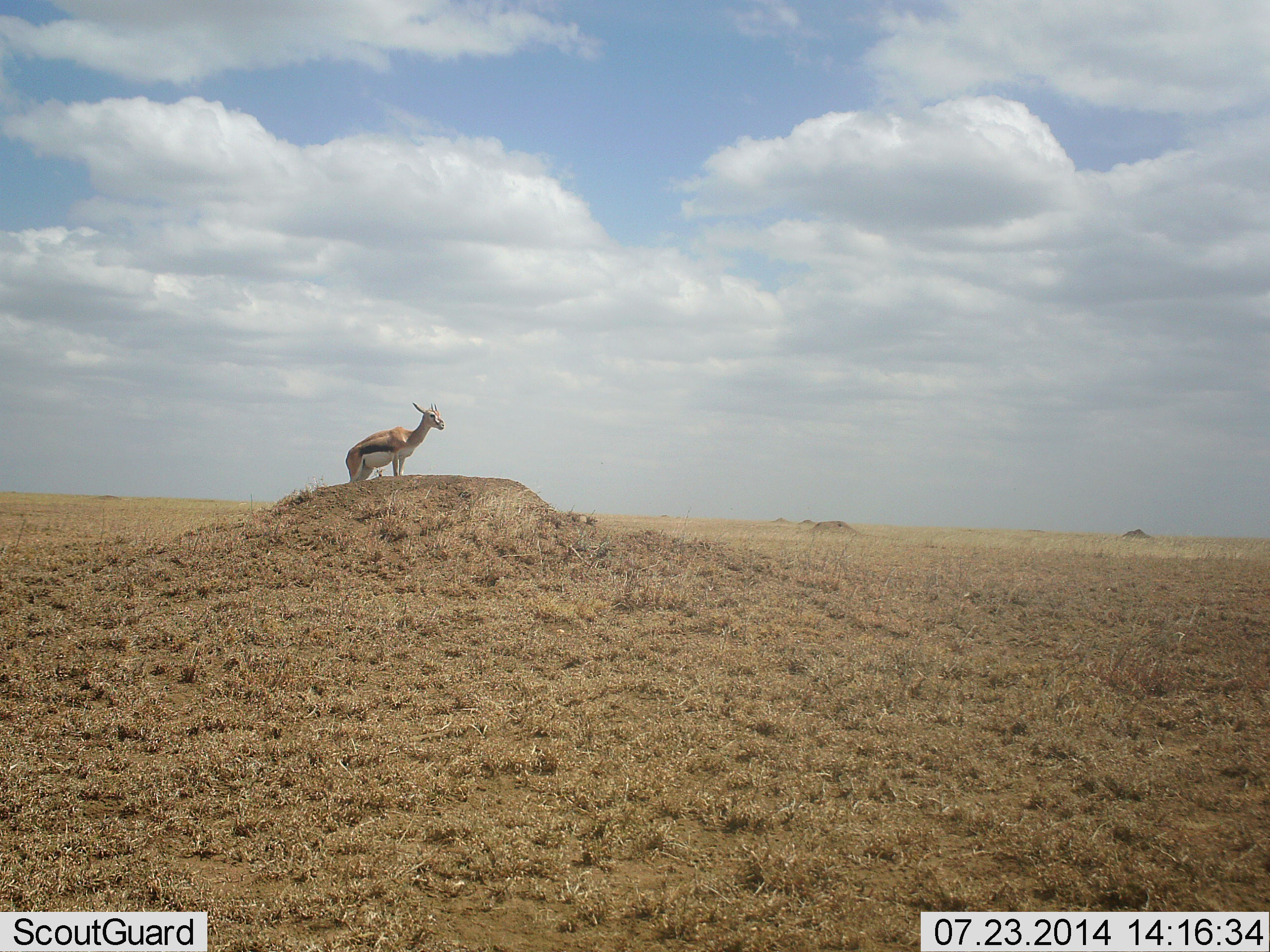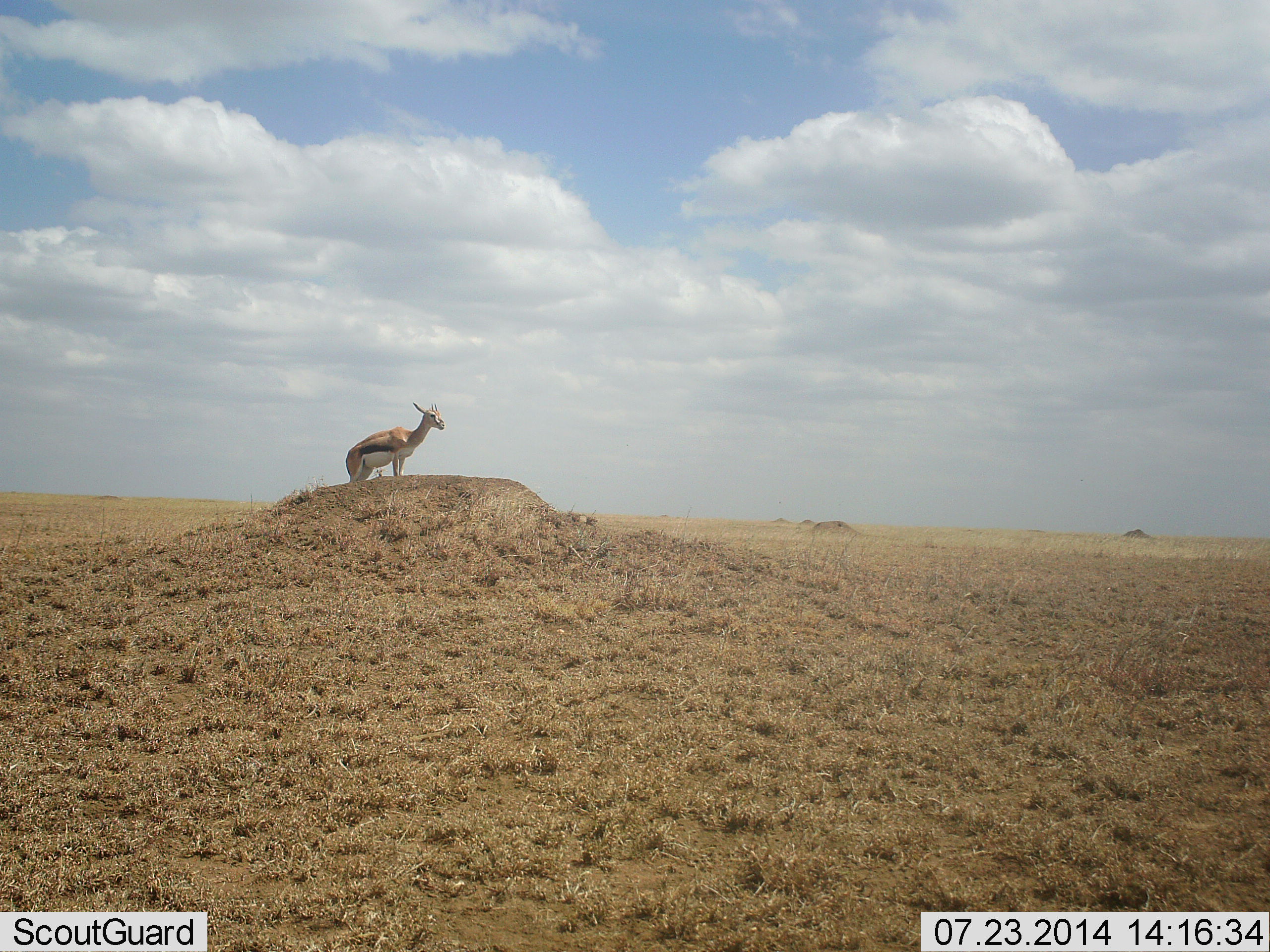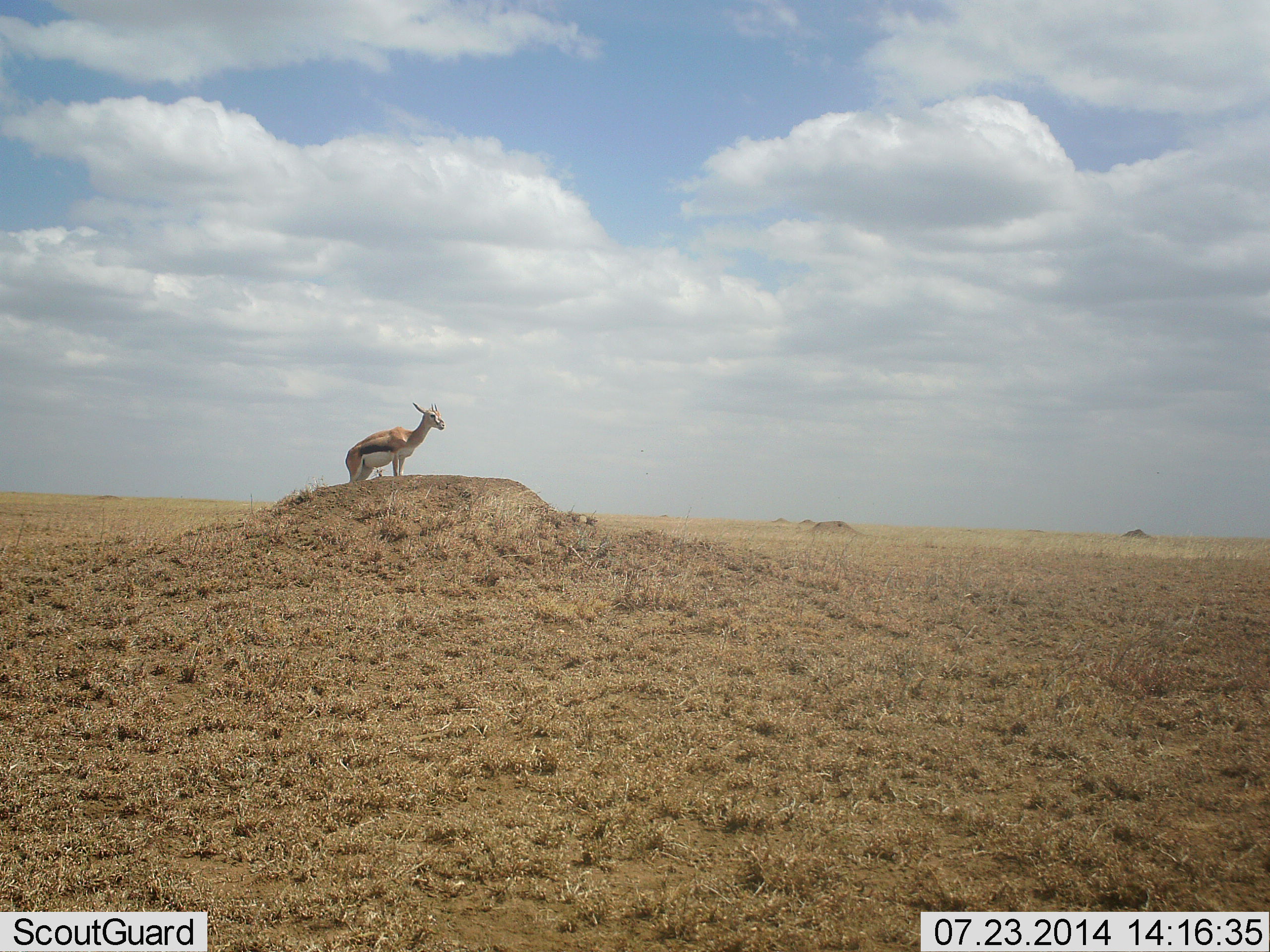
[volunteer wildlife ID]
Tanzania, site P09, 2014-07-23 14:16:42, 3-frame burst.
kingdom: Animalia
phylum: Chordata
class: Mammalia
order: Artiodactyla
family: Bovidae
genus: Eudorcas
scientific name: Eudorcas thomsonii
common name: thomson's gazelle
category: gazellethomsons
Gazellethomsons (thomson's gazelle) (Eudorcas thomsonii), count 1. Behavior (volunteer vote fractions): standing 100%, resting 0%, moving 0%, interacting 0%. Young present (vote fraction): 0%. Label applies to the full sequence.